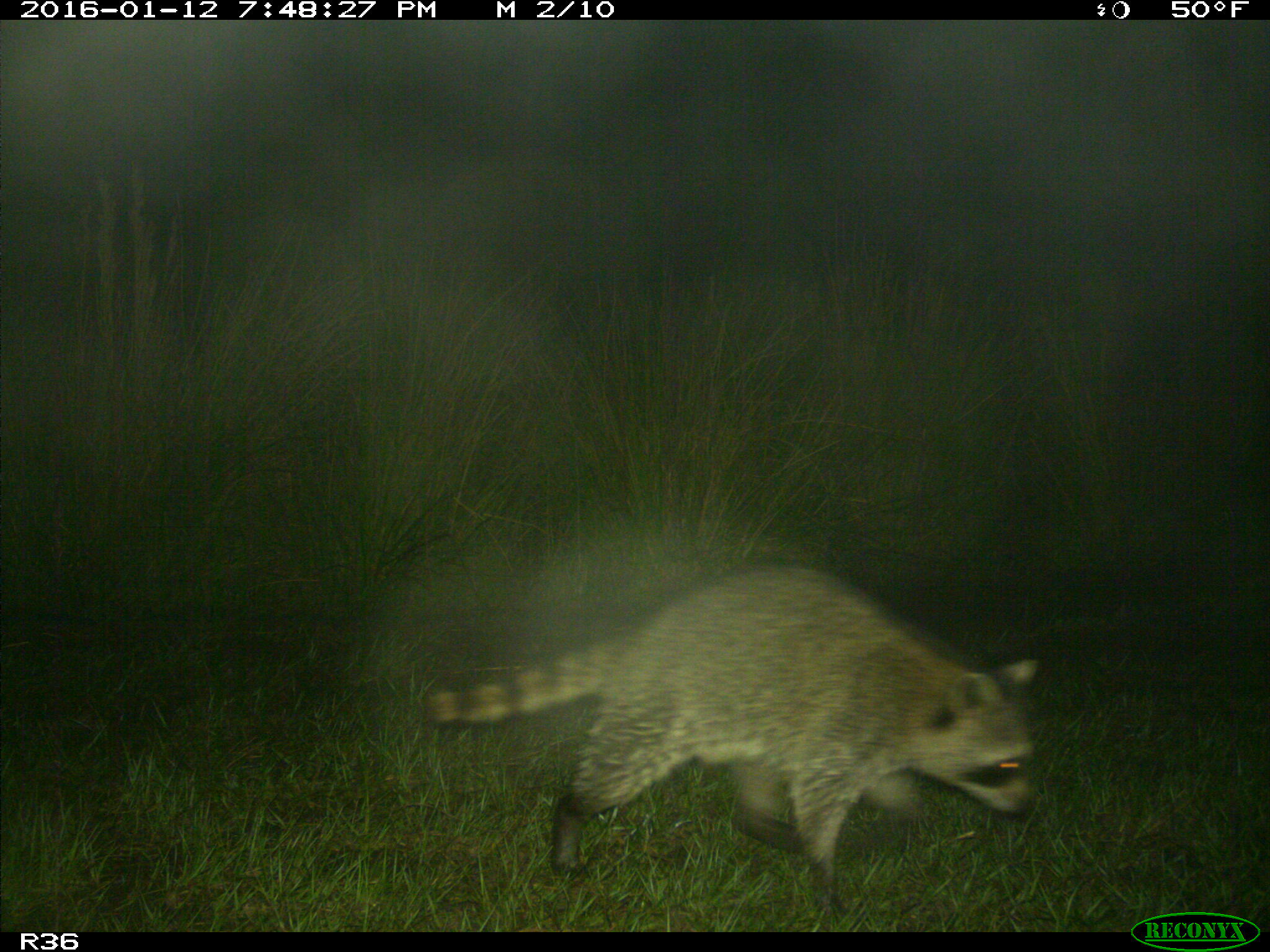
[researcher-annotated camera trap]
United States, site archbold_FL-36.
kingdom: Animalia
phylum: Chordata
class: Mammalia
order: Carnivora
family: Procyonidae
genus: Procyon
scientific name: Procyon lotor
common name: common raccoon